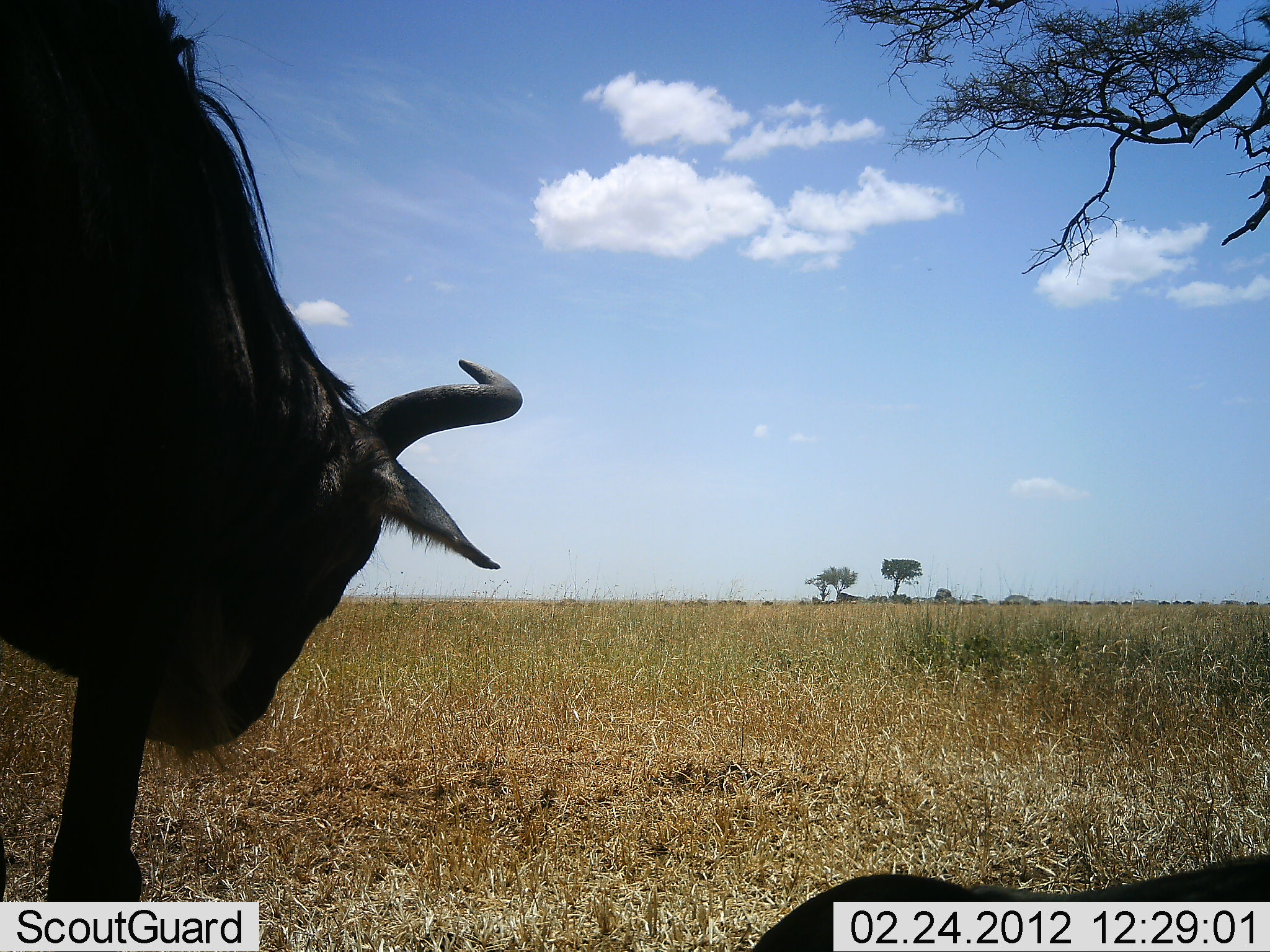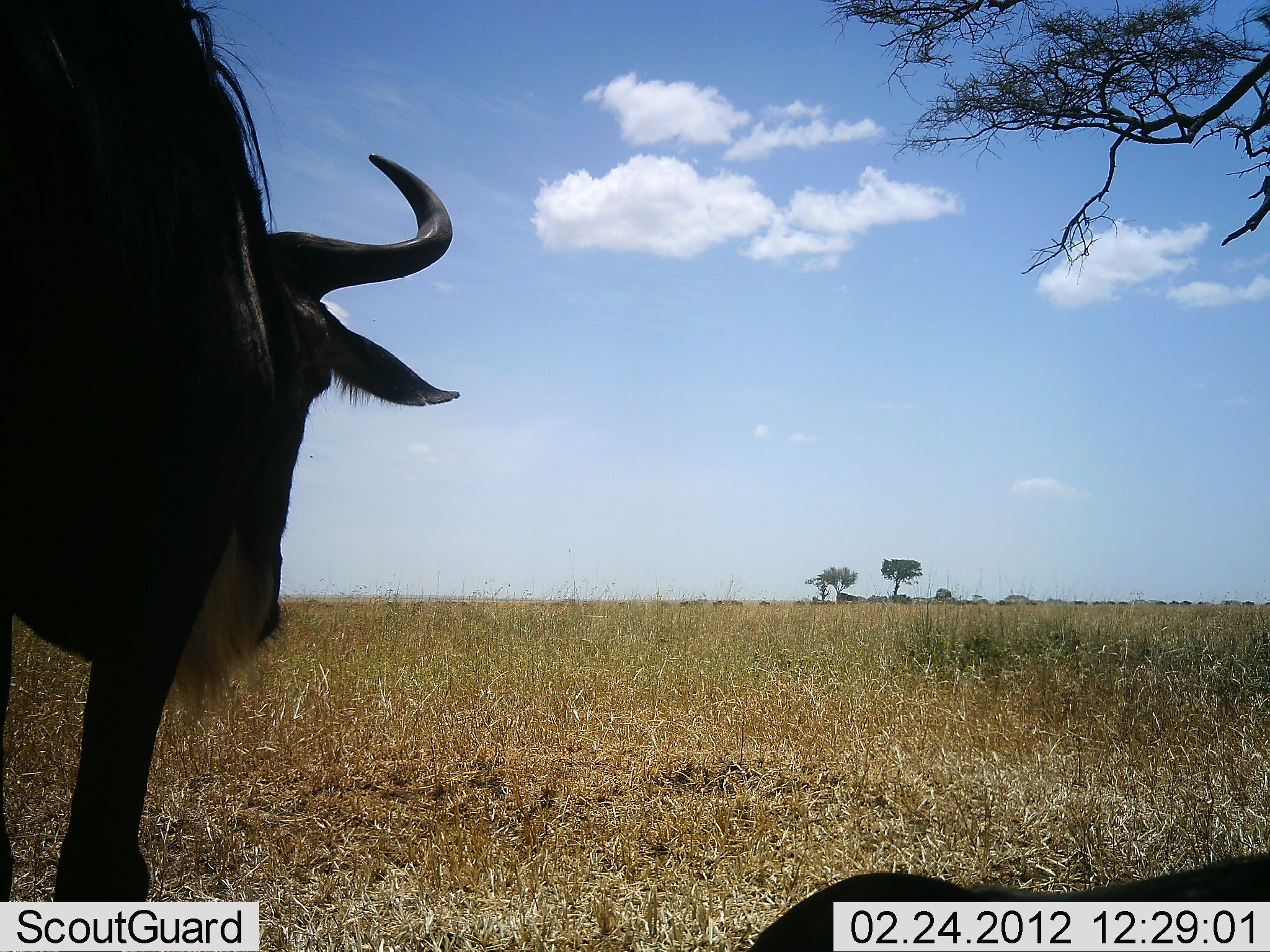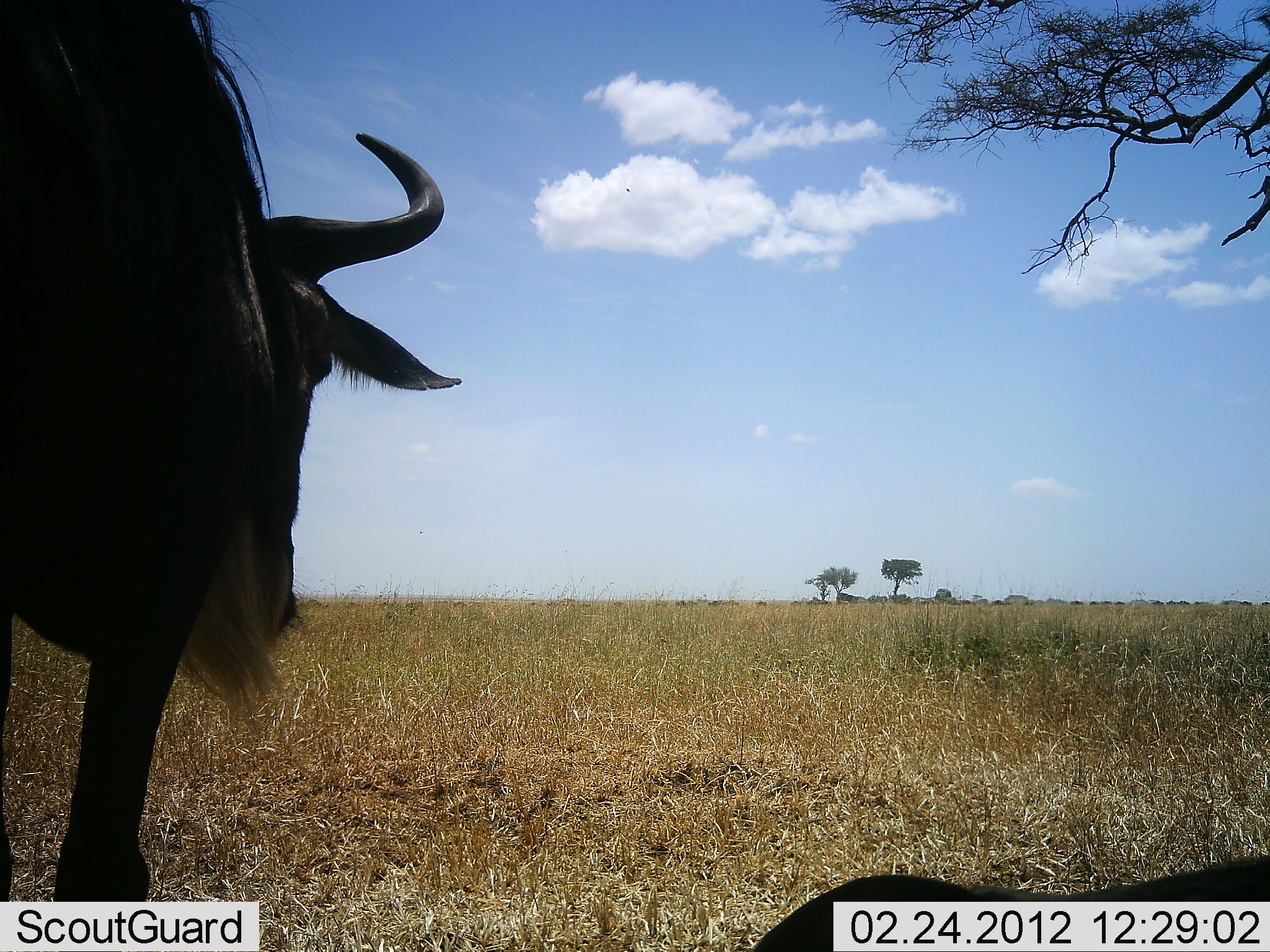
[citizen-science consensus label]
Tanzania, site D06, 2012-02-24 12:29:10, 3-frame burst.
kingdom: Animalia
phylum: Chordata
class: Mammalia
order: Artiodactyla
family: Bovidae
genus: Connochaetes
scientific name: Connochaetes taurinus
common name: blue wildebeest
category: wildebeest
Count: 2.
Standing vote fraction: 78%.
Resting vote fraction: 61%.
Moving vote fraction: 22%.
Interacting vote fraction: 0%.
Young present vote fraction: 6%.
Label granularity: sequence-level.